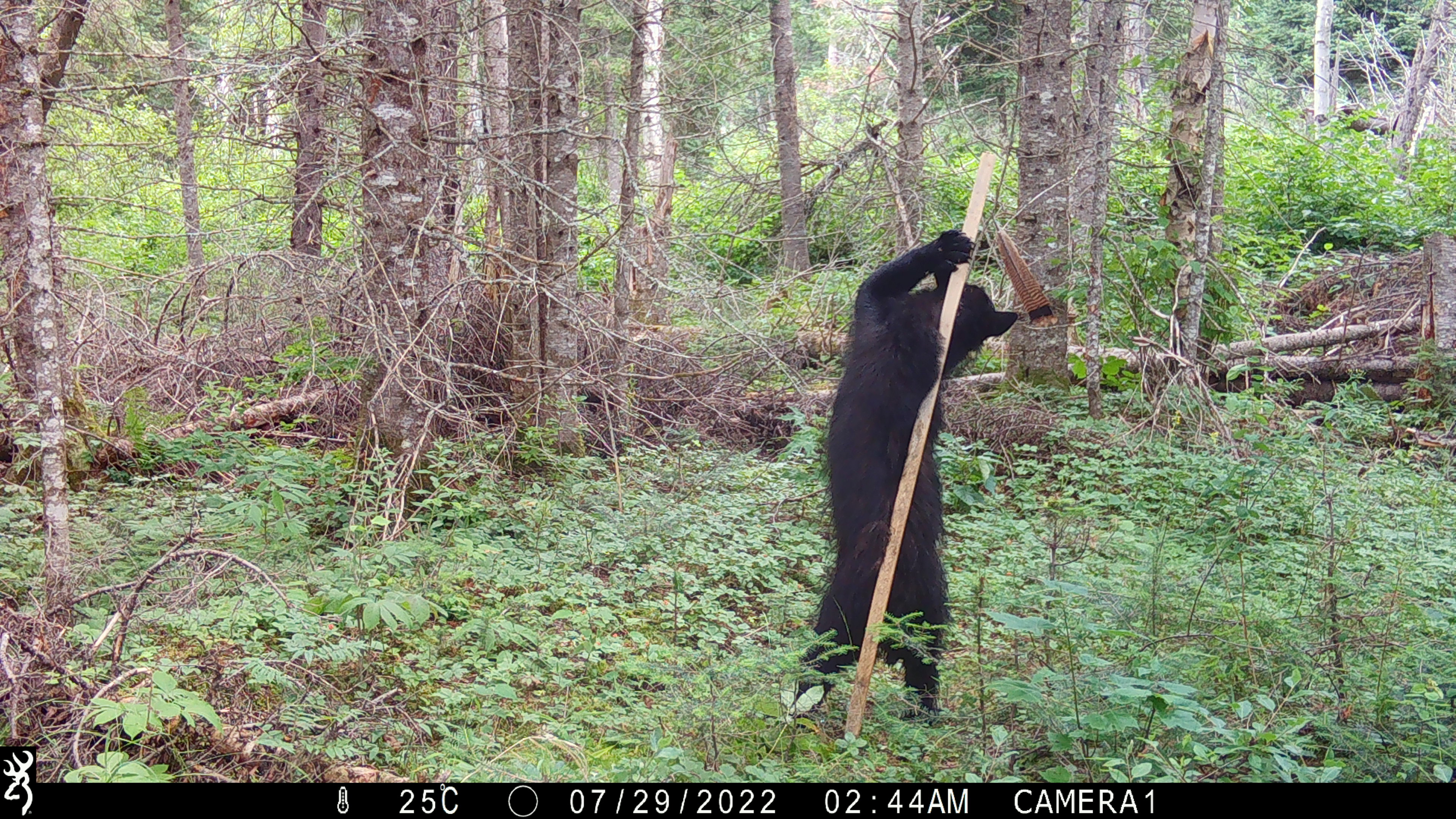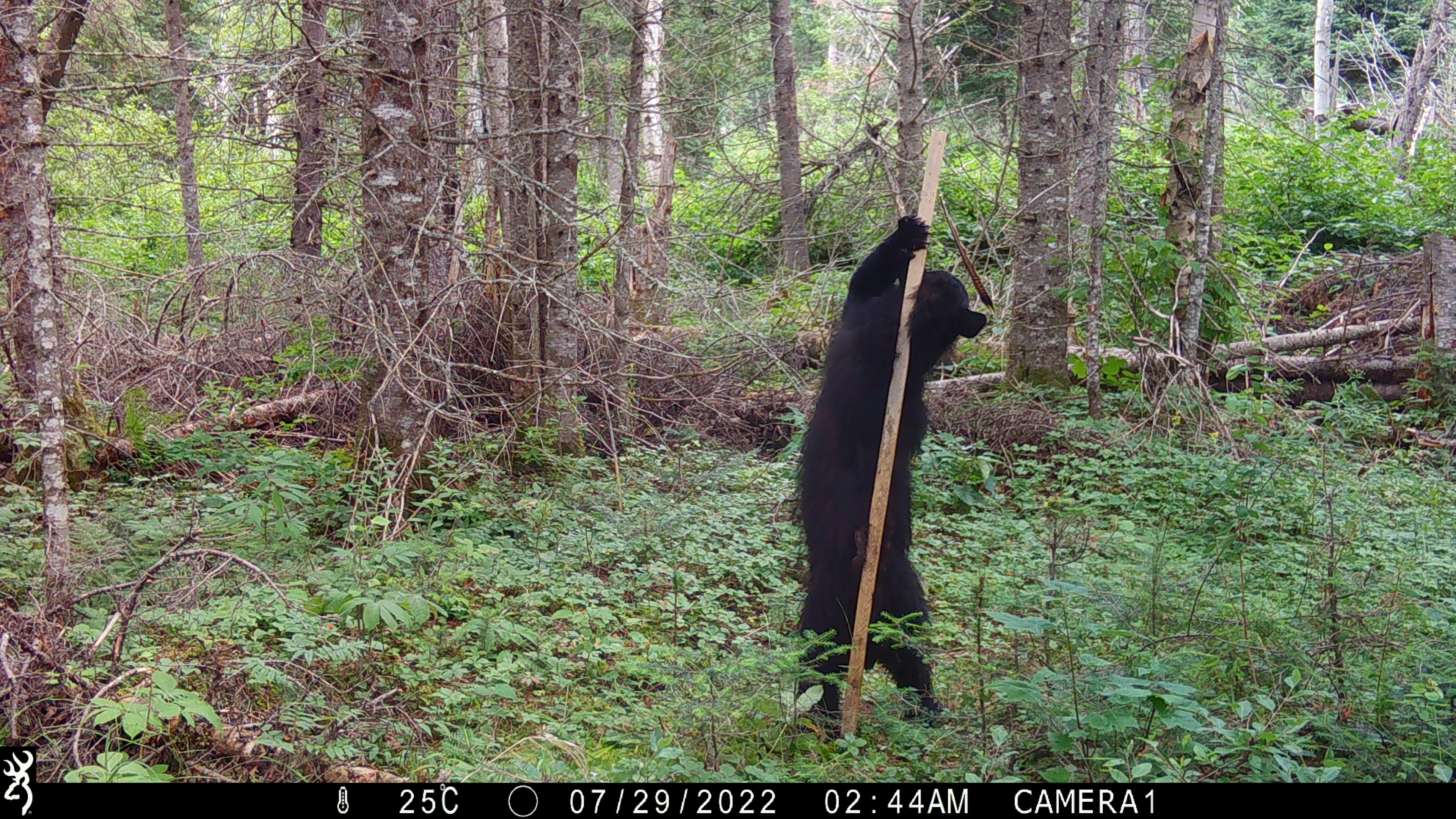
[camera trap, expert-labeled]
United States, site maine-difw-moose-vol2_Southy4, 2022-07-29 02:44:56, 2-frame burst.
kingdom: Animalia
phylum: Chordata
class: Mammalia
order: Carnivora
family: Ursidae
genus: Ursus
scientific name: Ursus americanus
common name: black bear